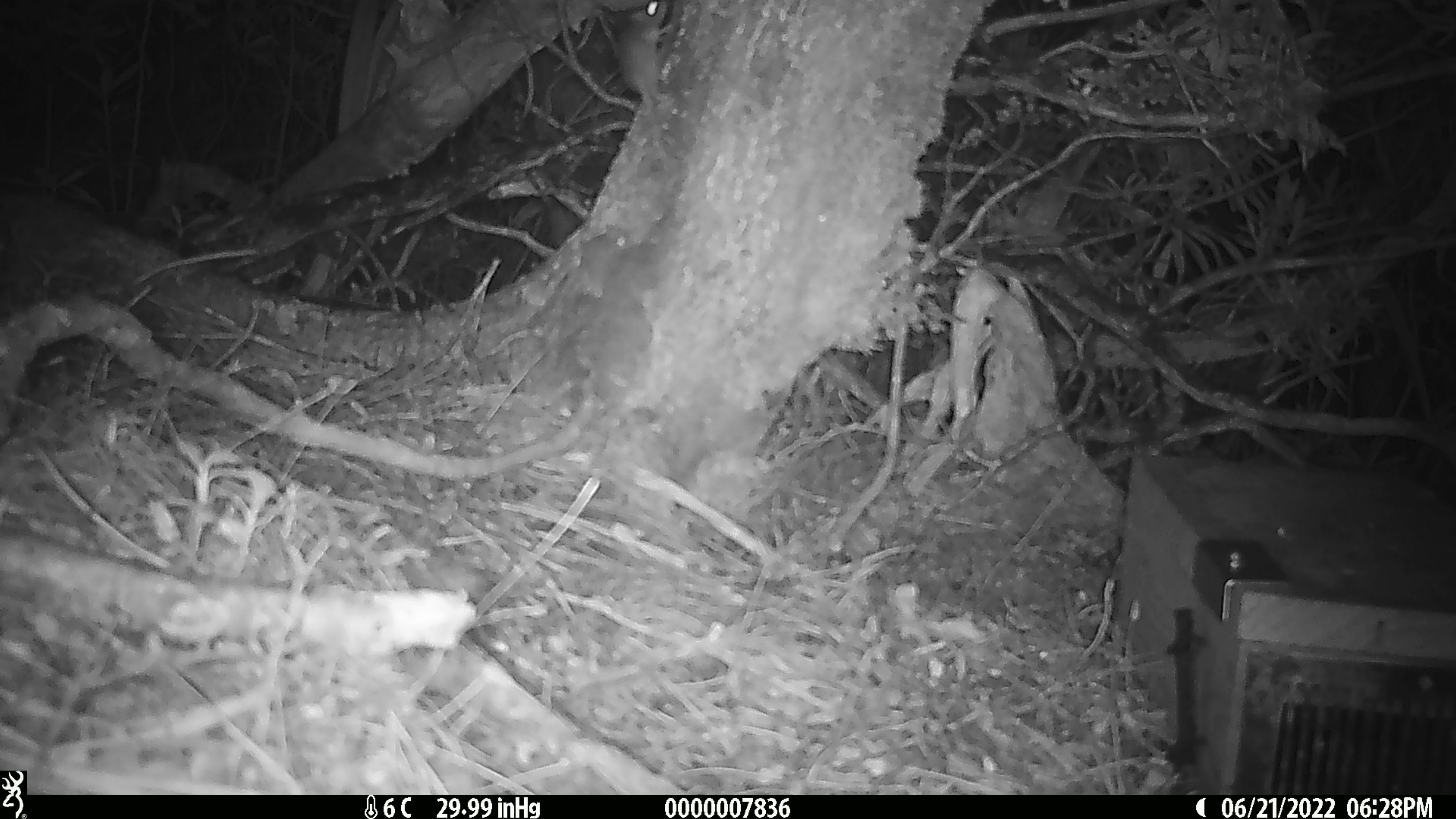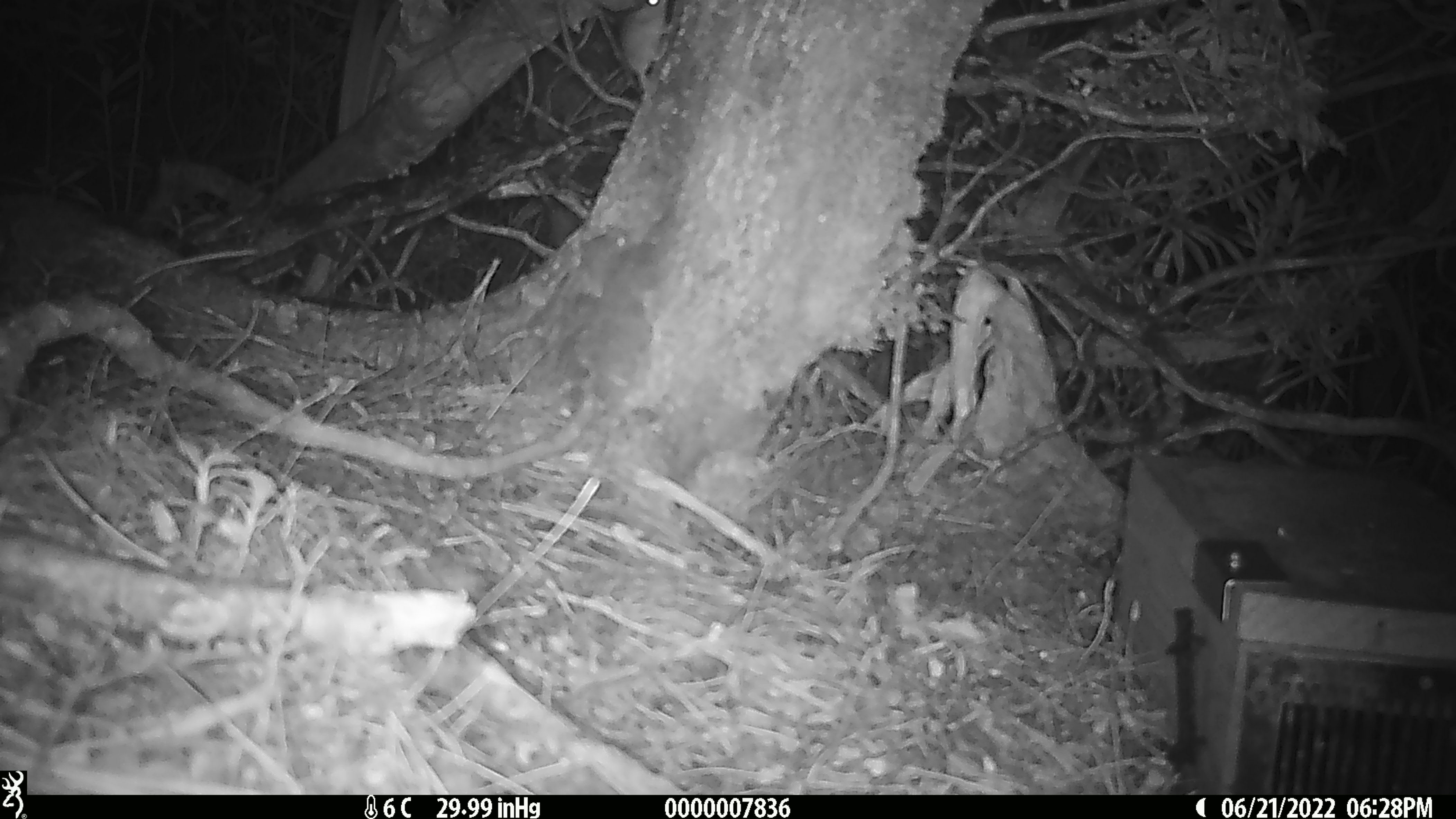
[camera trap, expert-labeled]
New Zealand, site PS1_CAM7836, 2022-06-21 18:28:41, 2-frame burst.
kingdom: Animalia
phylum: Chordata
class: Mammalia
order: Rodentia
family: Muridae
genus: Mus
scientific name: Mus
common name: mouse